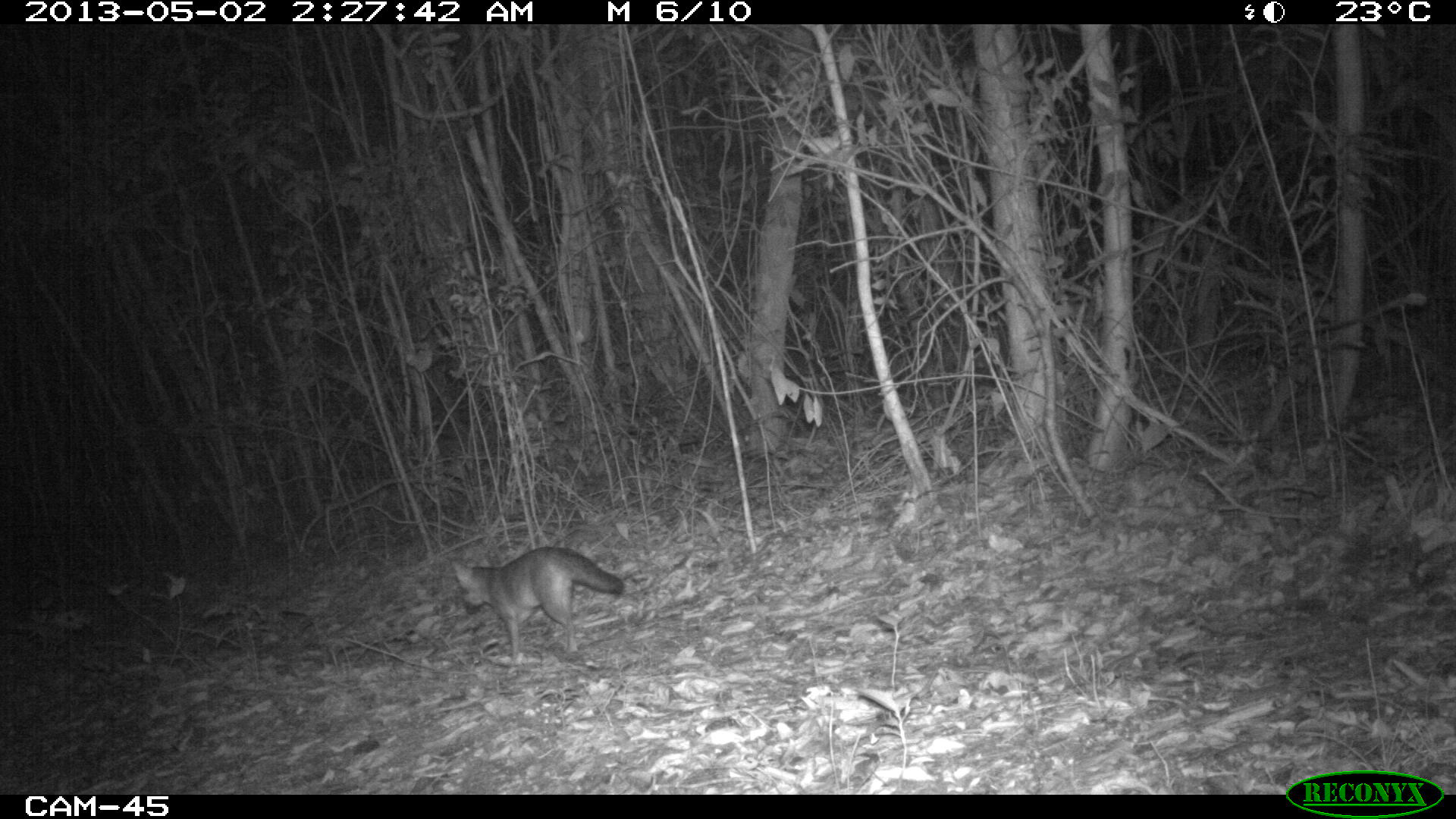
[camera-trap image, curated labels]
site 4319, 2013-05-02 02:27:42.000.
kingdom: Animalia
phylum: Chordata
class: Mammalia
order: Carnivora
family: Canidae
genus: Urocyon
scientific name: Urocyon cinereoargenteus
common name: gray fox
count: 1